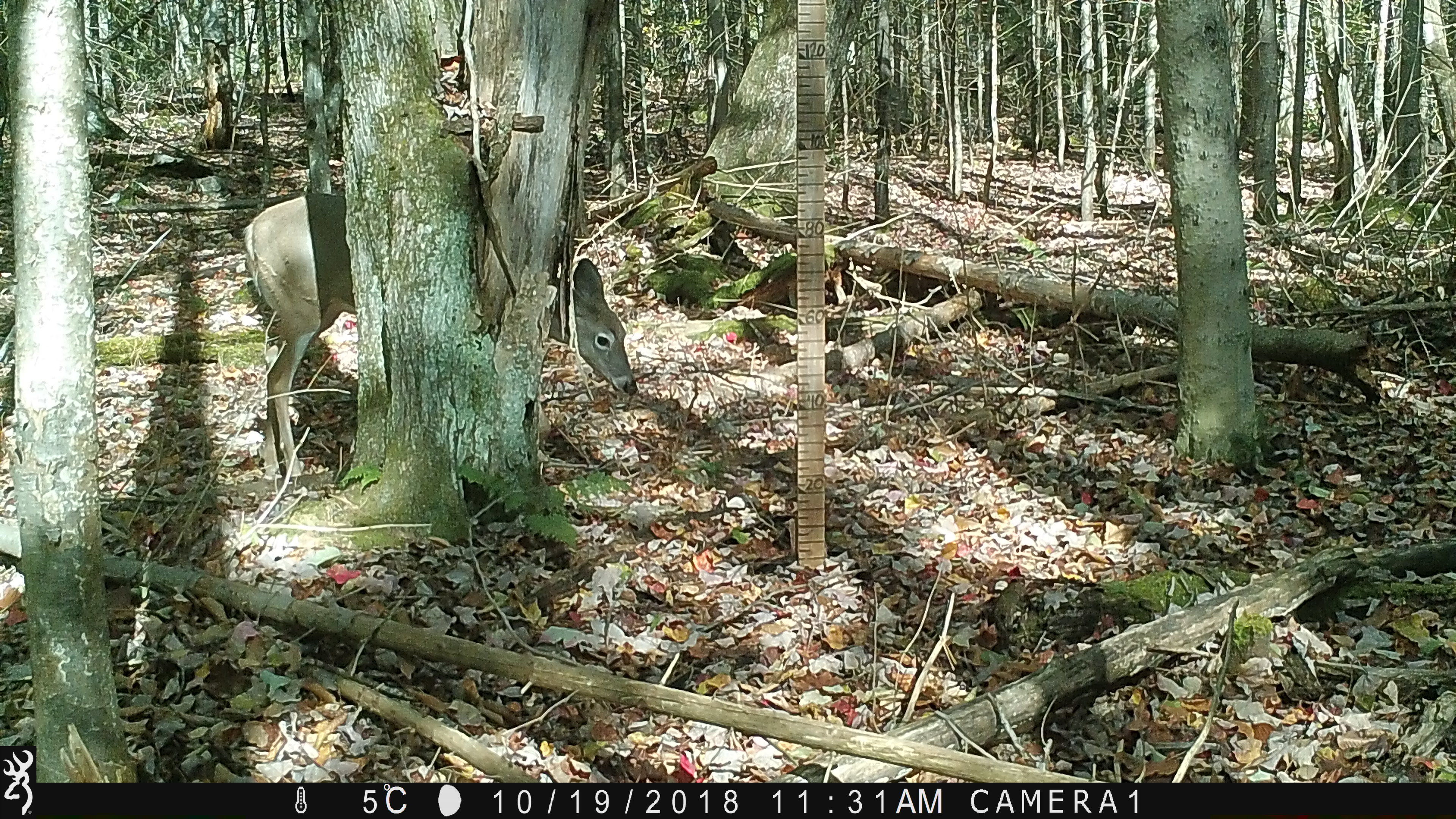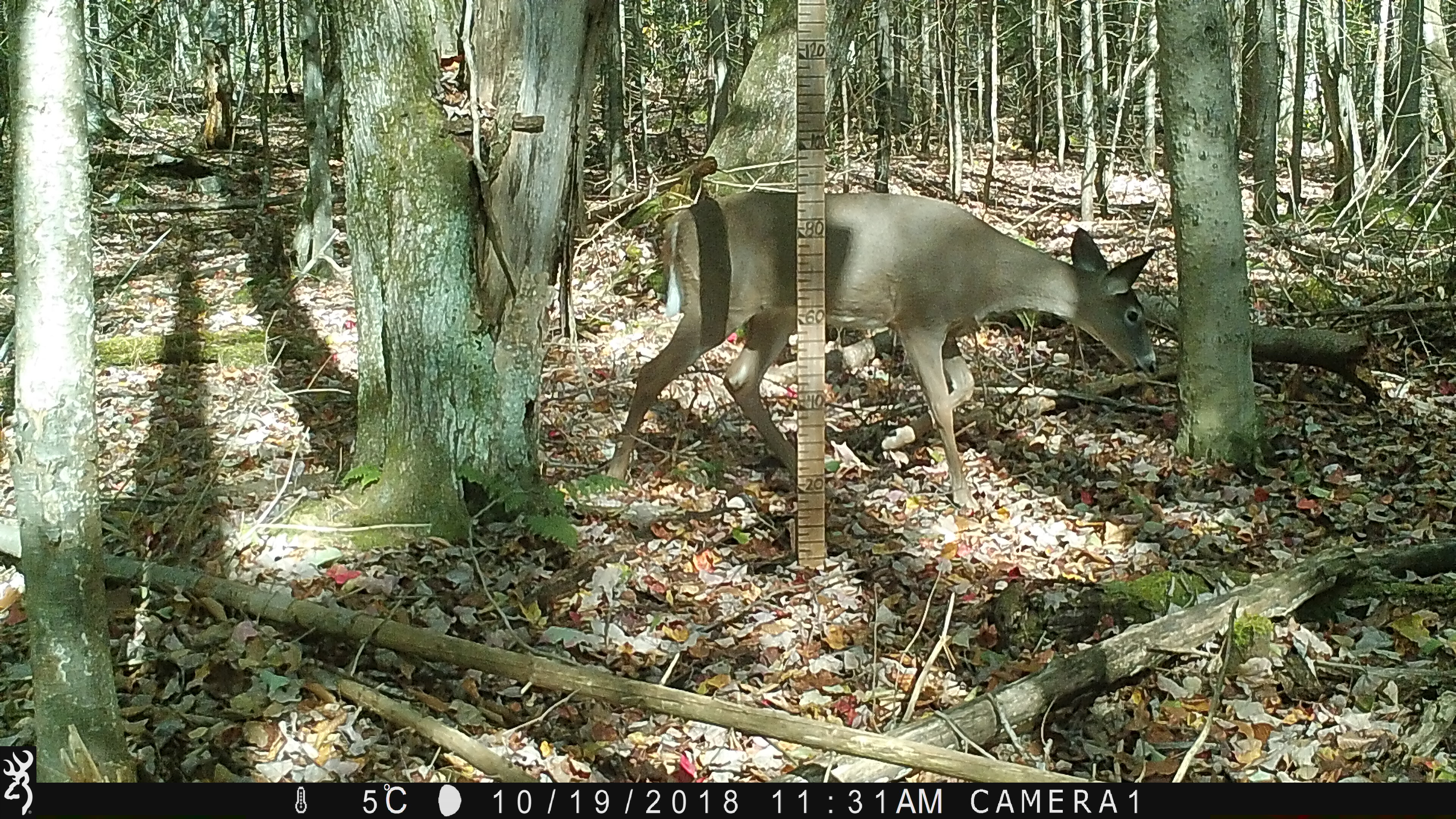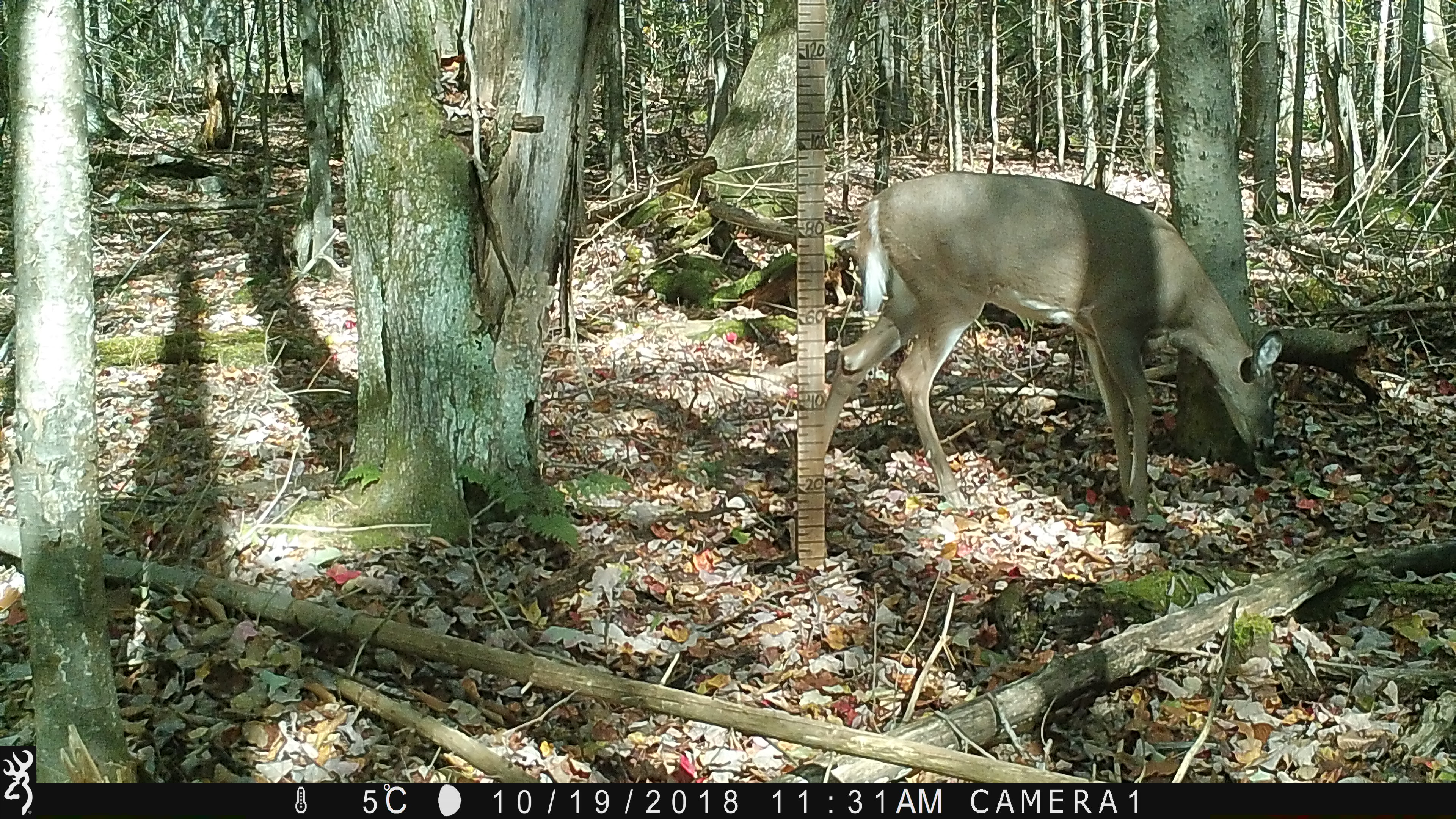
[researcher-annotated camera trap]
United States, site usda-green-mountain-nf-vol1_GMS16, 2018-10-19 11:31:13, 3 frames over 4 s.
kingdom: Animalia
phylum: Chordata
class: Mammalia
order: Artiodactyla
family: Cervidae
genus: Odocoileus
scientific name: Odocoileus virginianus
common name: white-tailed deer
White-tailed deer (Odocoileus virginianus).